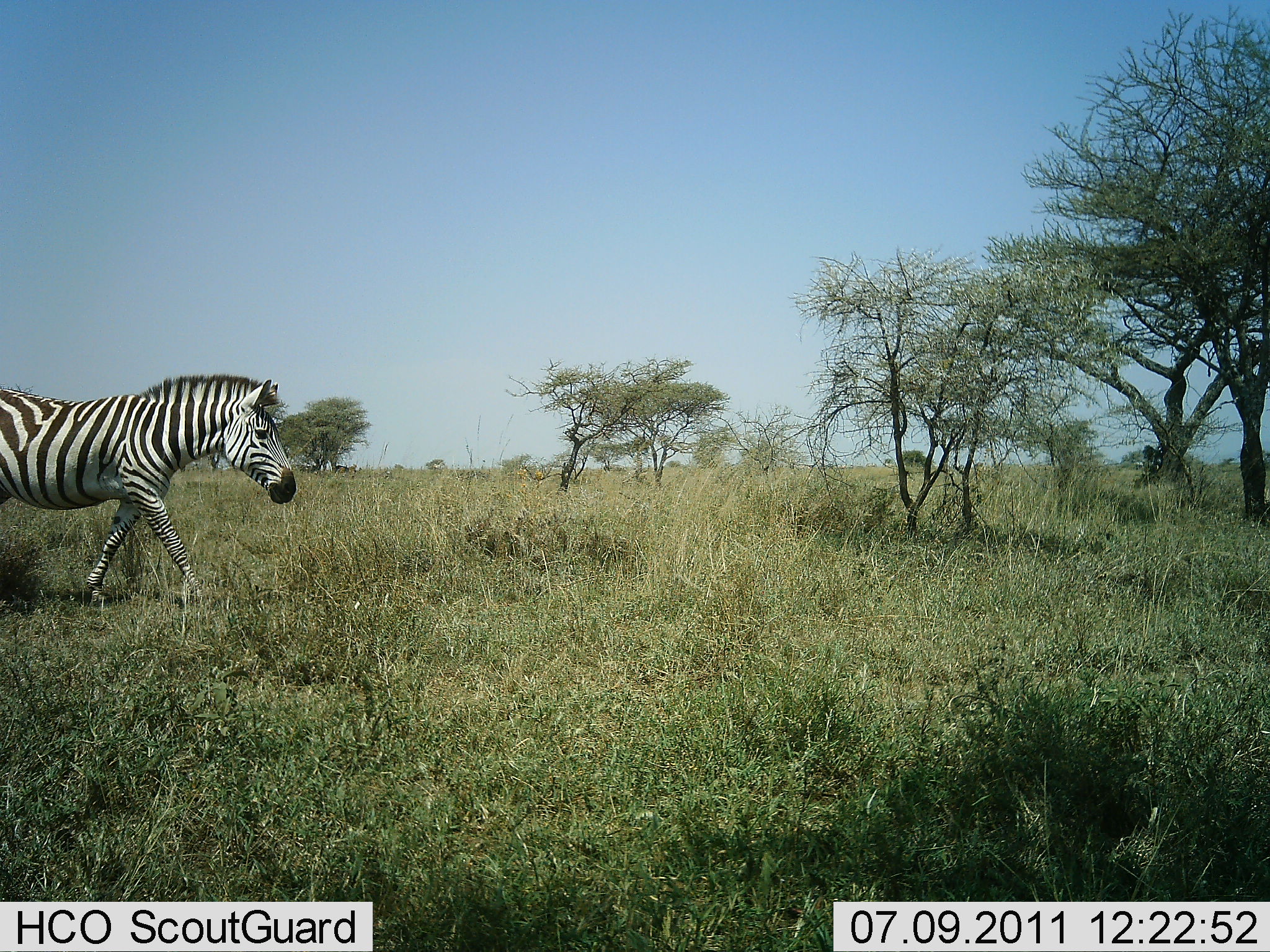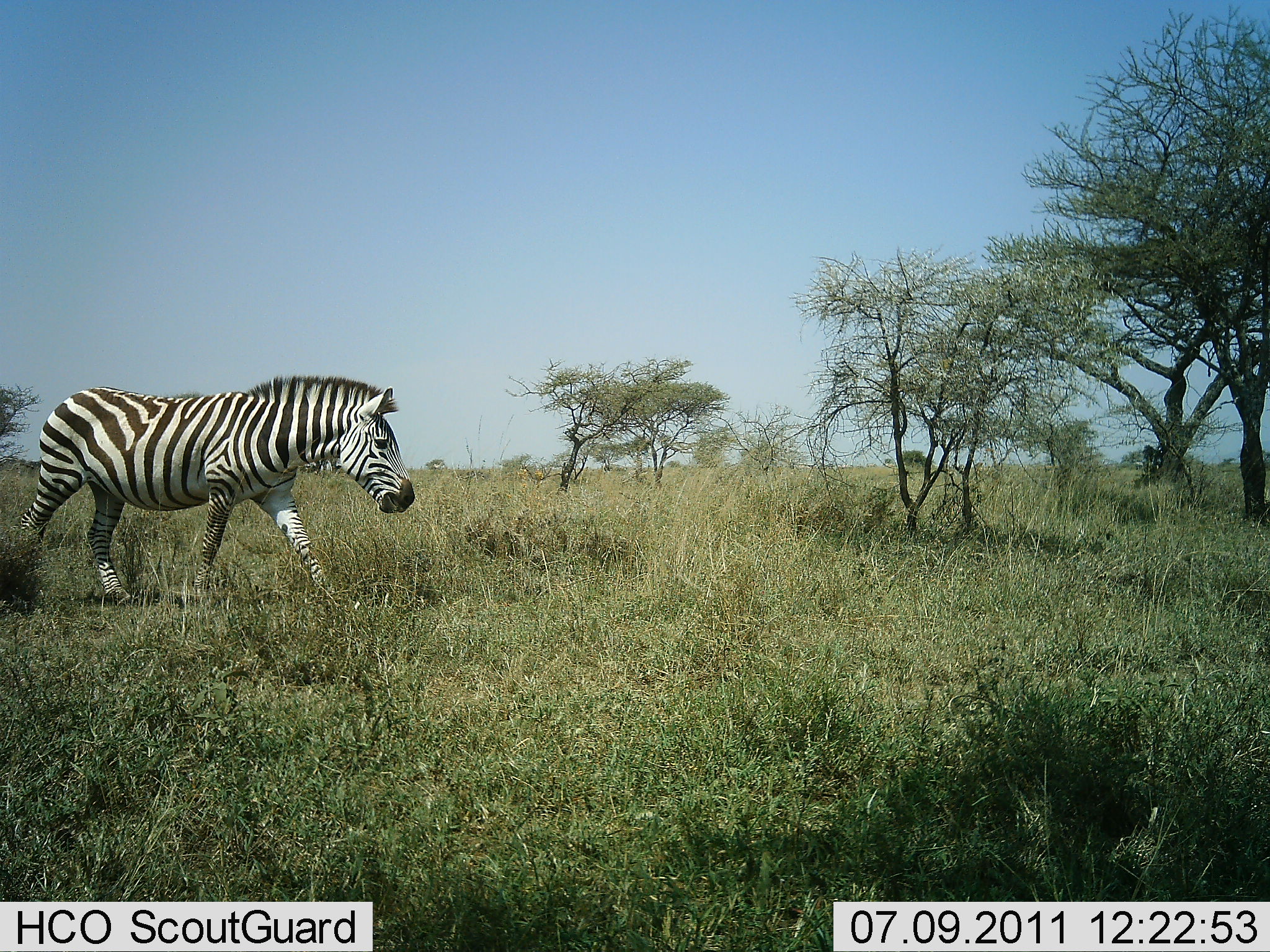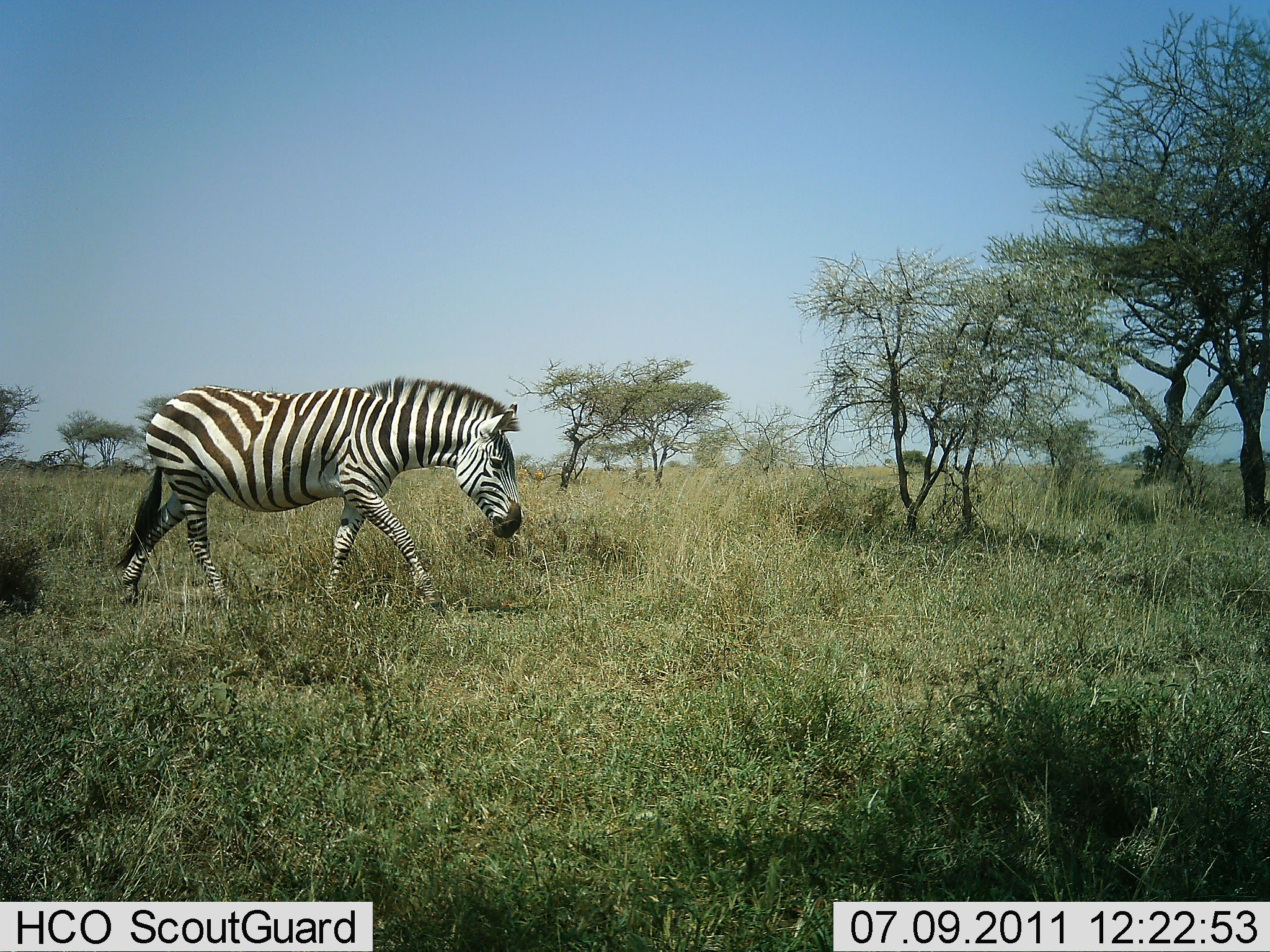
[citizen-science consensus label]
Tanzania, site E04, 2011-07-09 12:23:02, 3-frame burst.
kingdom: Animalia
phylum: Chordata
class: Mammalia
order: Perissodactyla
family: Equidae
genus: Equus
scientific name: Equus quagga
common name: plains zebra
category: zebra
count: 1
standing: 0%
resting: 0%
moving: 100%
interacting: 0%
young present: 0%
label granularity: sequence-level